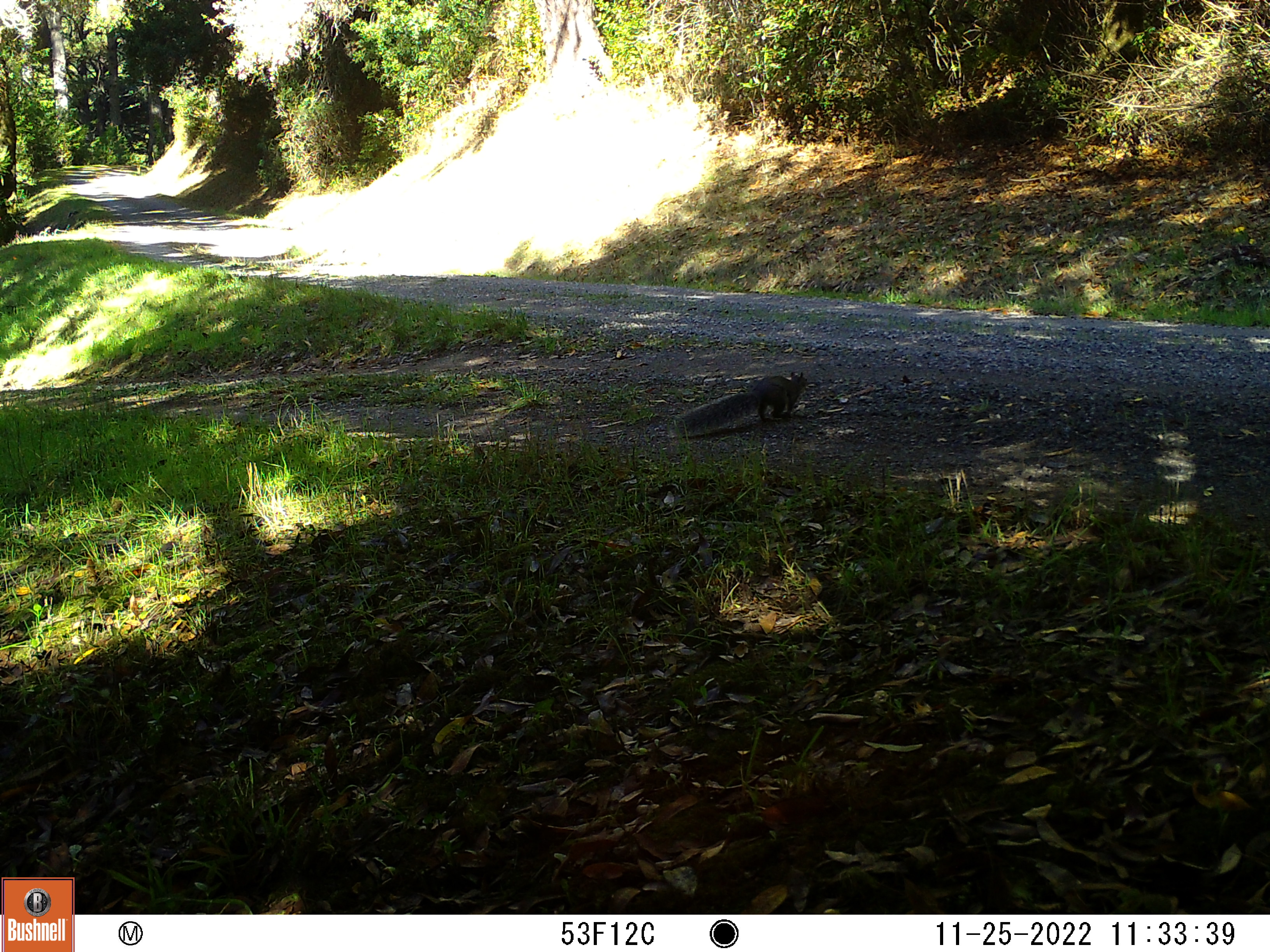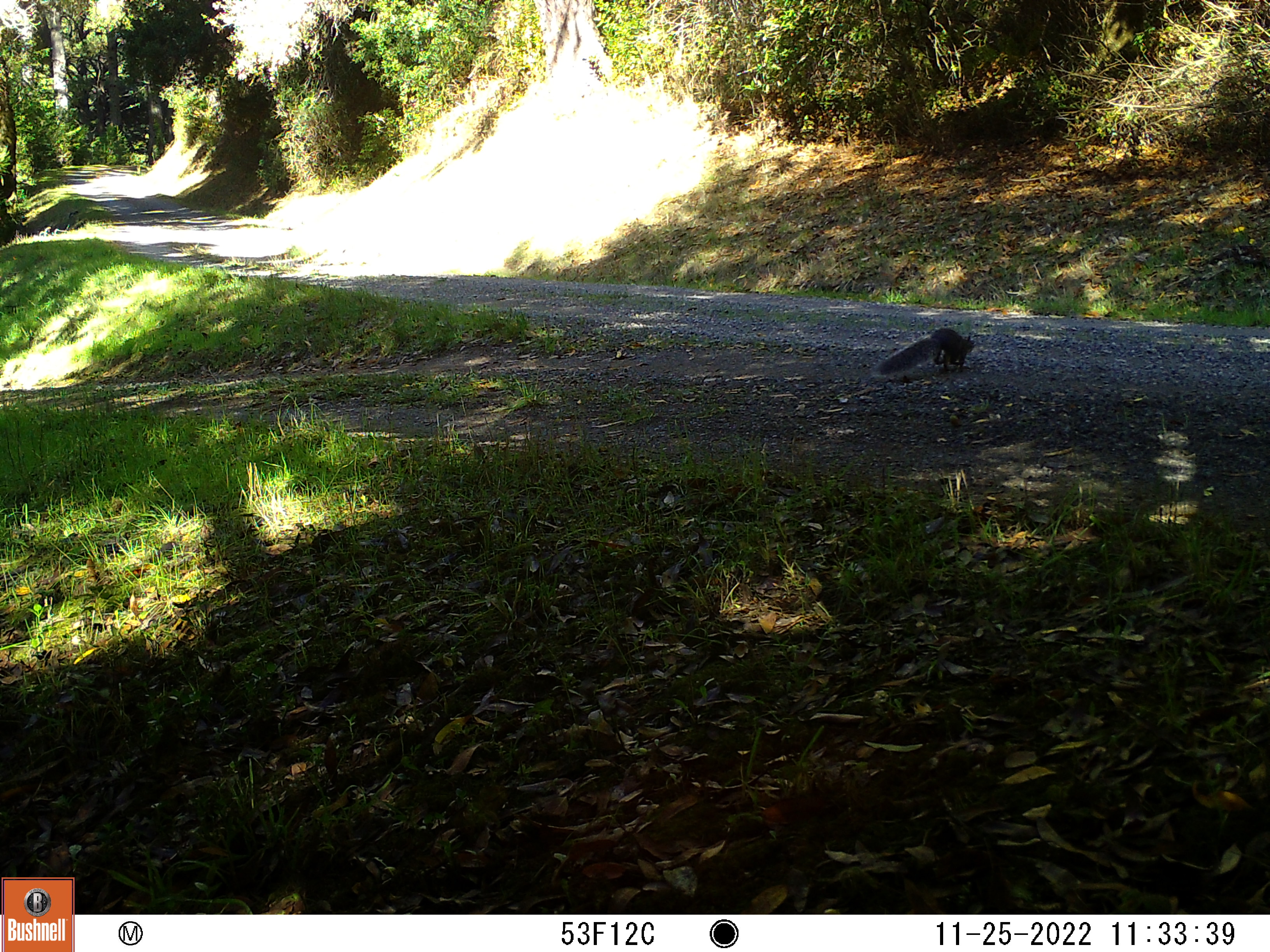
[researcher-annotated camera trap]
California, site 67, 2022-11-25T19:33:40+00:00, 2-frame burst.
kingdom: Animalia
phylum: Chordata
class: Mammalia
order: Rodentia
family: Sciuridae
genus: Sciurus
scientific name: Sciurus griseus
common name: western gray squirrel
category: western grey squirrel